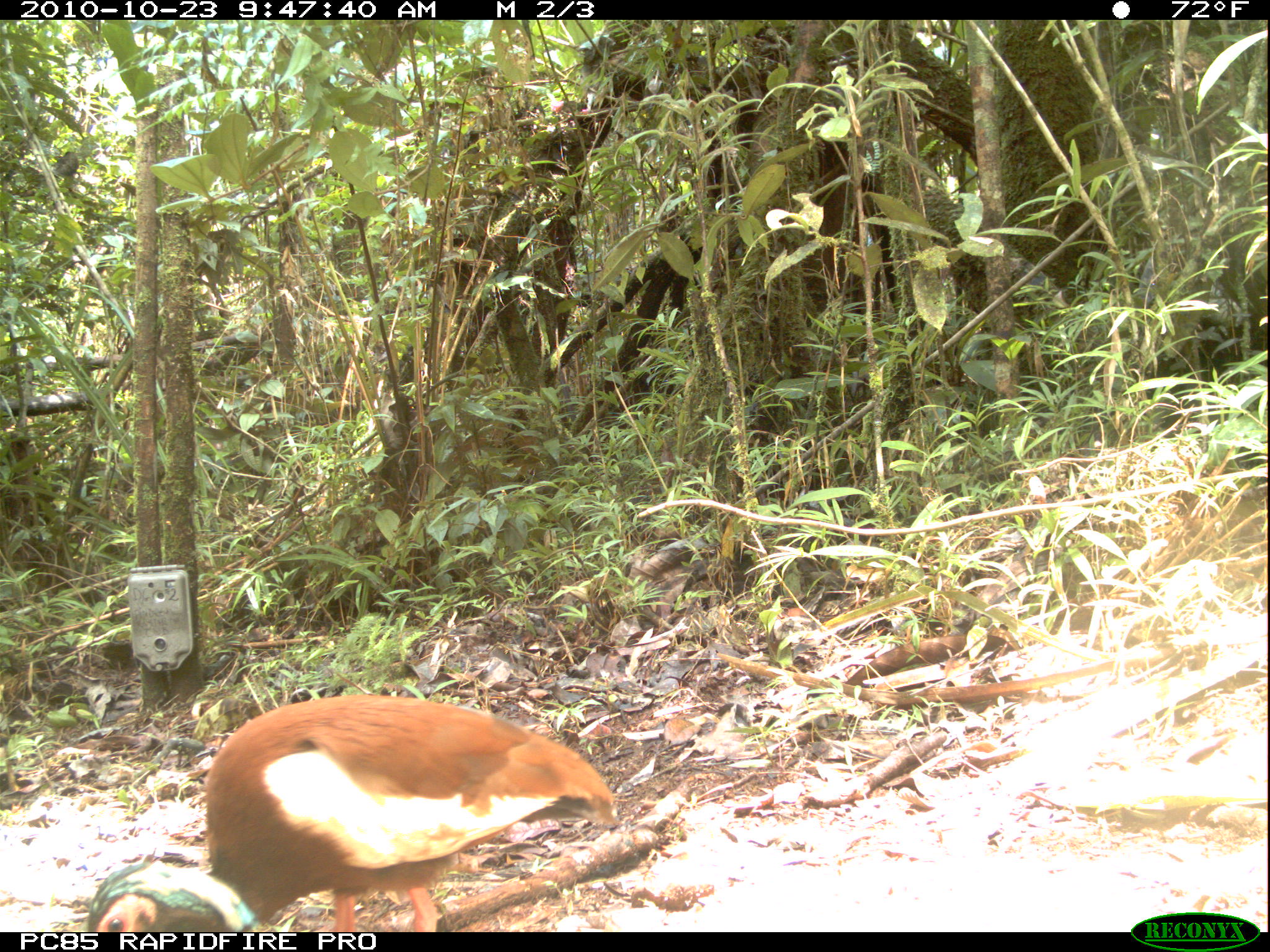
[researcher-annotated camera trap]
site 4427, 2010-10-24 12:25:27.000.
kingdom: Animalia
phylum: Chordata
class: Aves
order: Cuculiformes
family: Cuculidae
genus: Coua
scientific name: Coua serriana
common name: red-breasted coua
Coua serriana (red-breasted coua), count 1.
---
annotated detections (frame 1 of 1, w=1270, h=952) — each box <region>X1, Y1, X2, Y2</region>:
coua serriana: <region>82, 692, 619, 931</region>